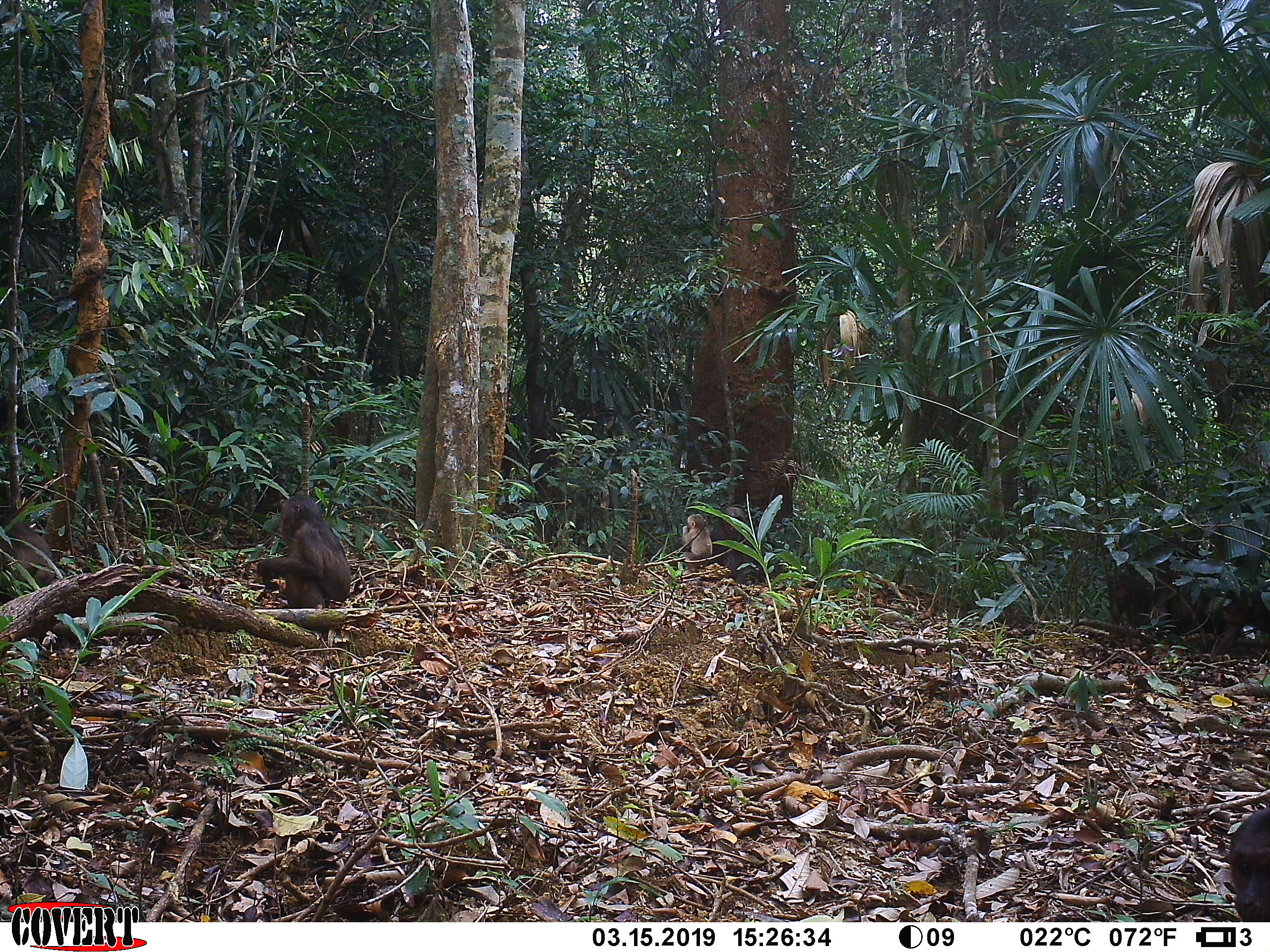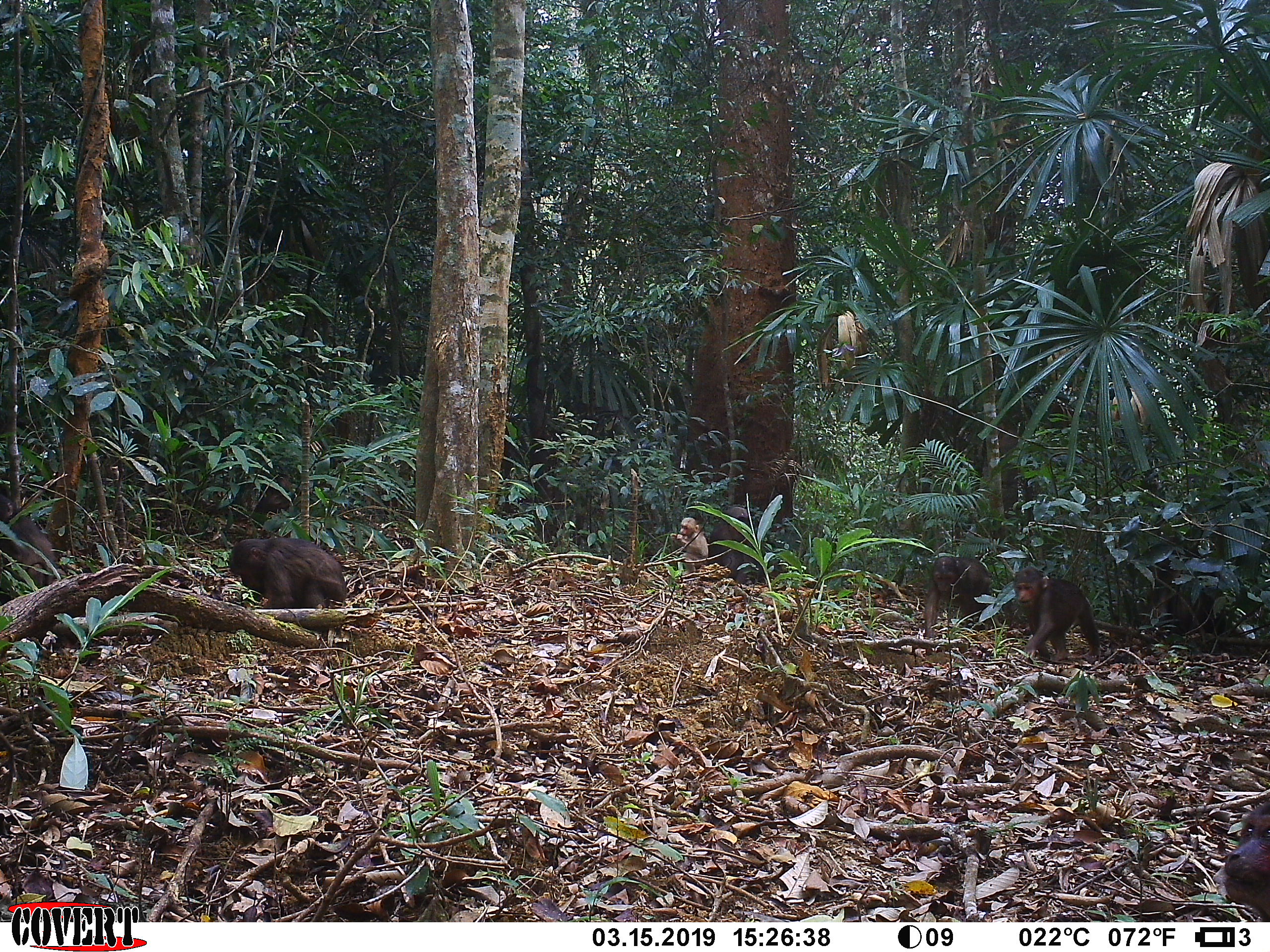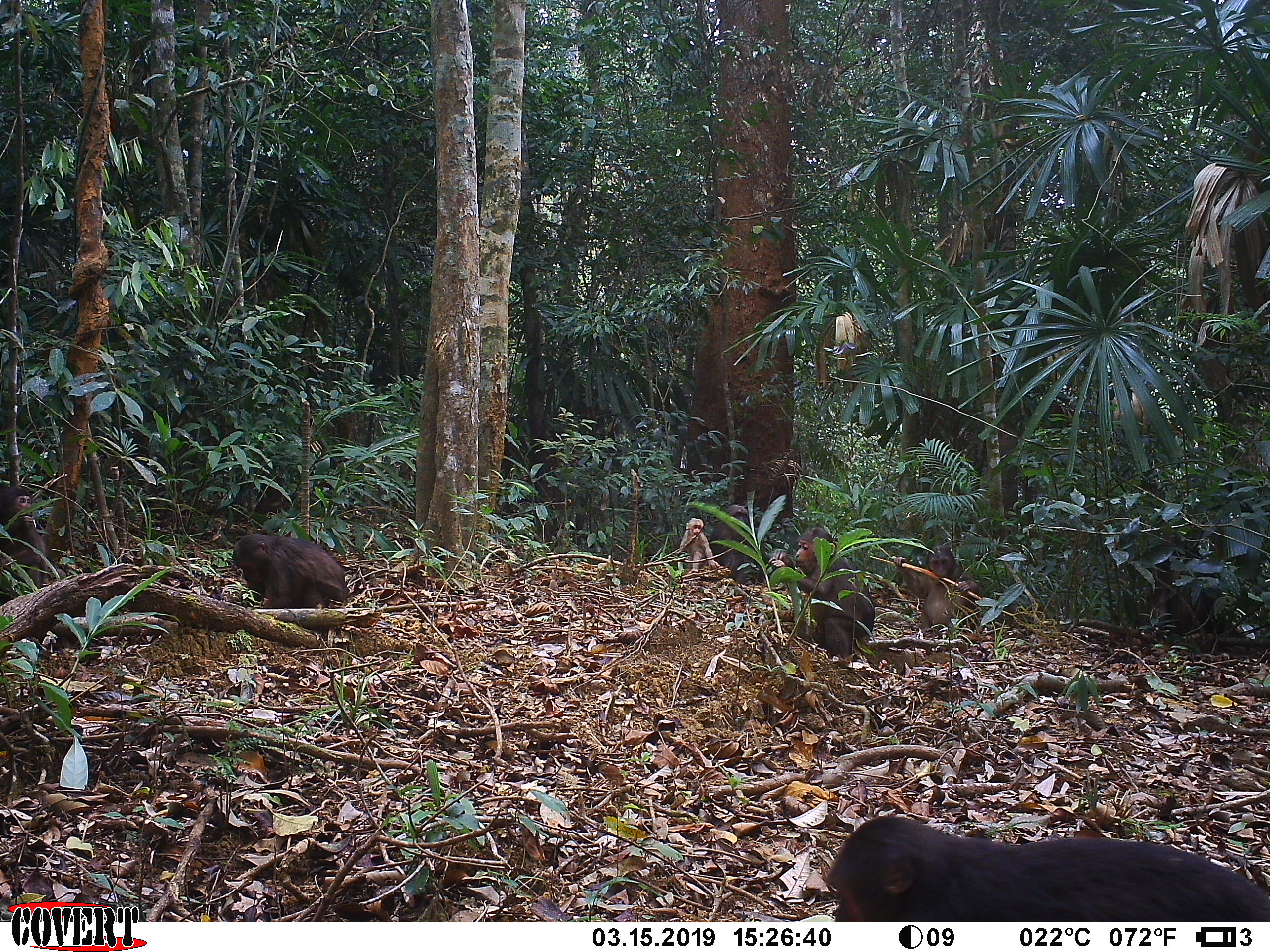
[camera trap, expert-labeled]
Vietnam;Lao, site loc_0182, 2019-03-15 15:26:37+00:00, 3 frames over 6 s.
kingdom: Animalia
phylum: Chordata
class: Mammalia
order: Primates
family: Cercopithecidae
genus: Macaca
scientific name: Macaca arctoides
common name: stump-tailed macaque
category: stump tailed macaque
Stump tailed macaque (stump-tailed macaque) (Macaca arctoides). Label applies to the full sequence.